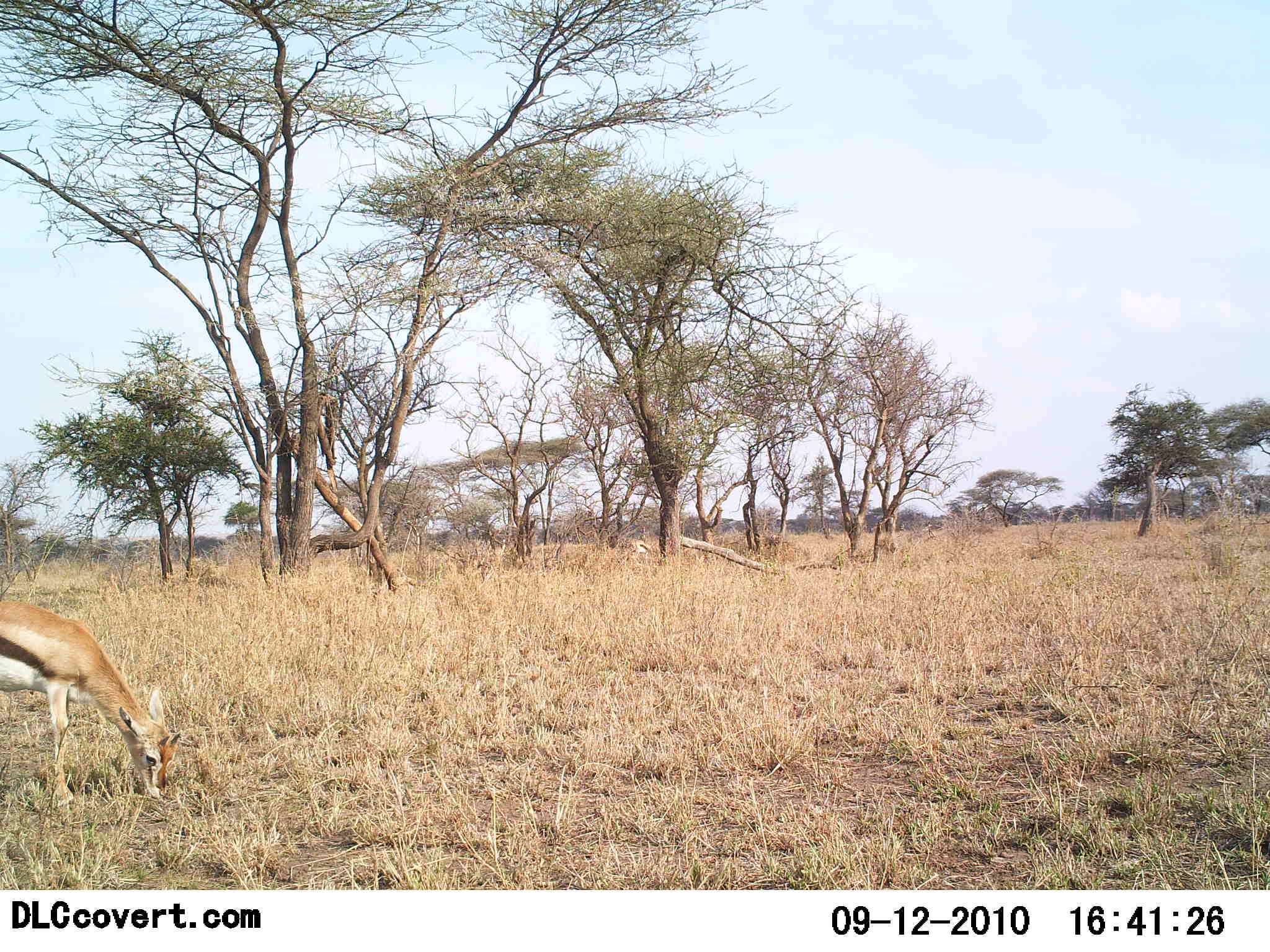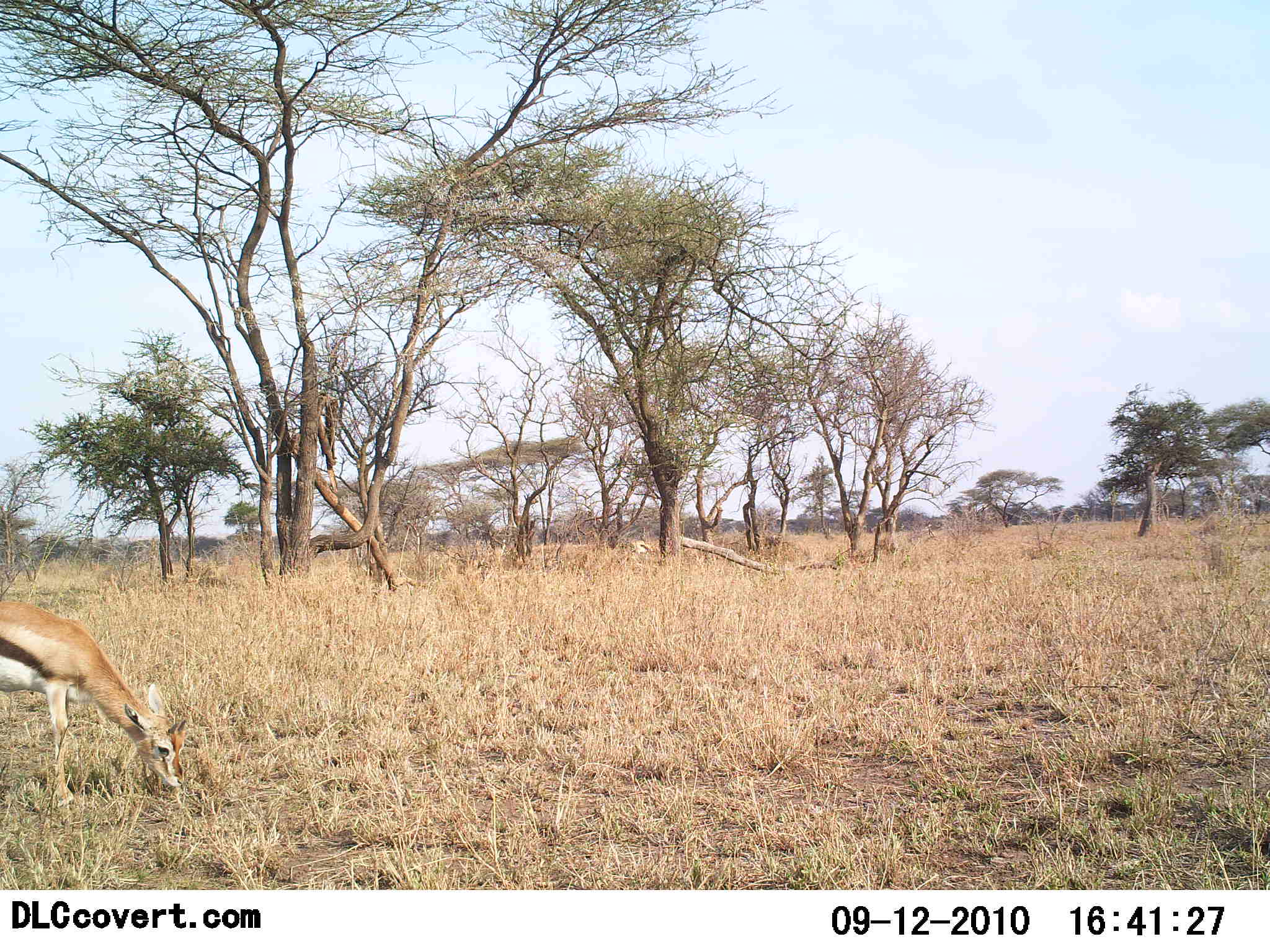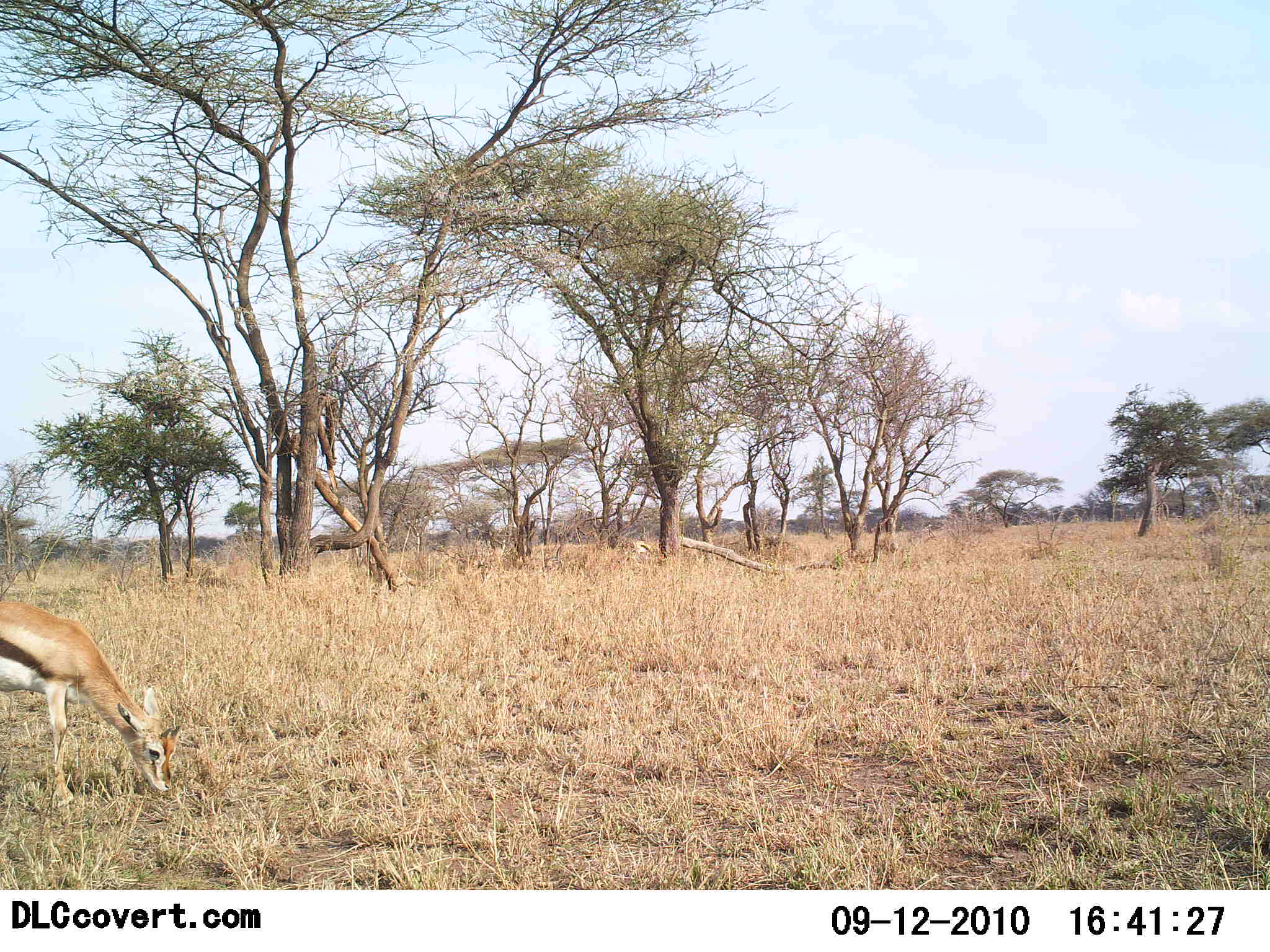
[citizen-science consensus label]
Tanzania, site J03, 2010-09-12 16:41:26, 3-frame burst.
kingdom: Animalia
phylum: Chordata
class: Mammalia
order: Artiodactyla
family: Bovidae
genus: Eudorcas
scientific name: Eudorcas thomsonii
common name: thomson's gazelle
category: gazellethomsons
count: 1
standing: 14%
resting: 0%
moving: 0%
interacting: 0%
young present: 0%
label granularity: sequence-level